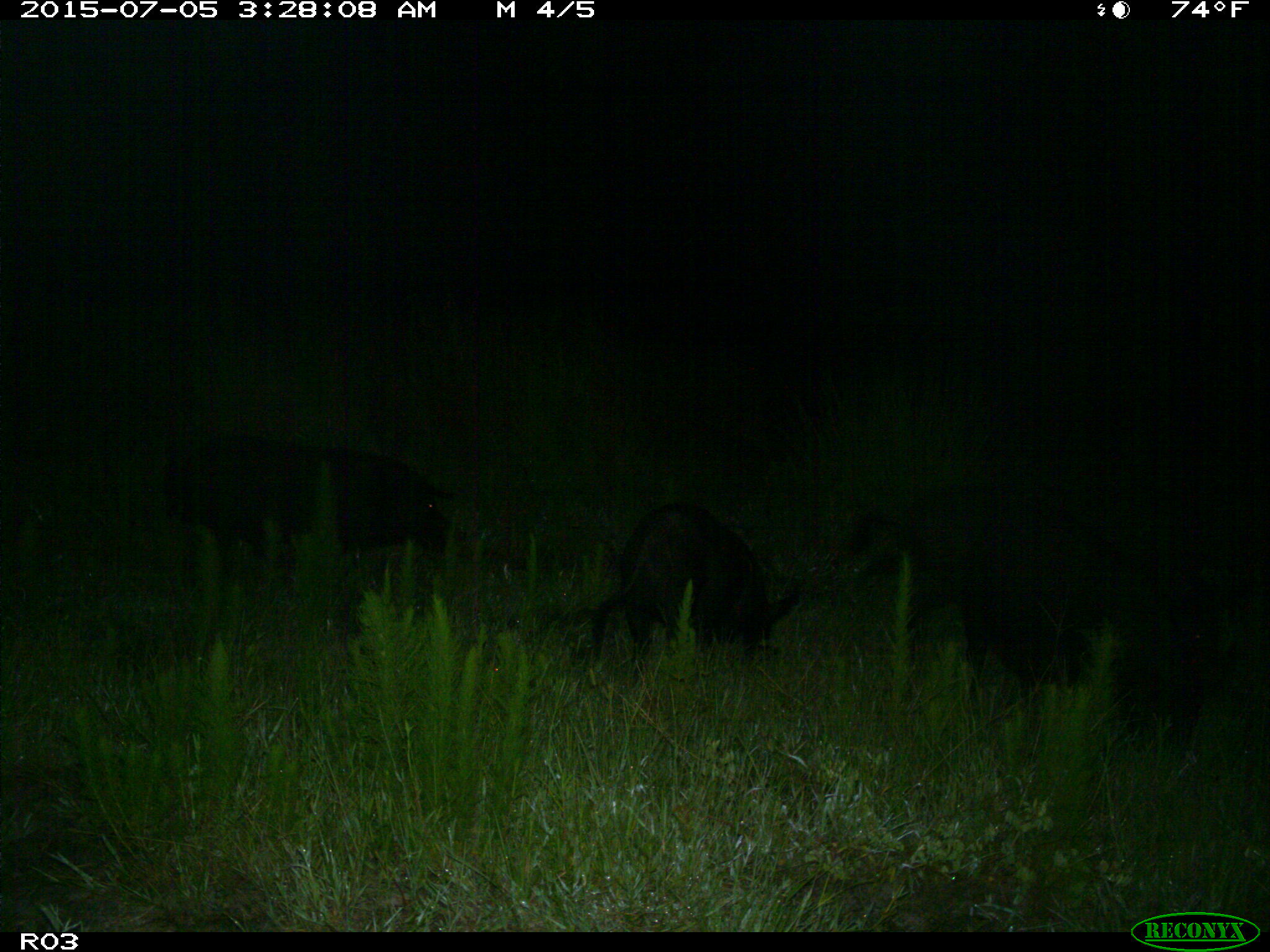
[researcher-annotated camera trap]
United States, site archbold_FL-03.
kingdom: Animalia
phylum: Chordata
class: Mammalia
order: Artiodactyla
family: Suidae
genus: Sus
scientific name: Sus scrofa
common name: wild boar